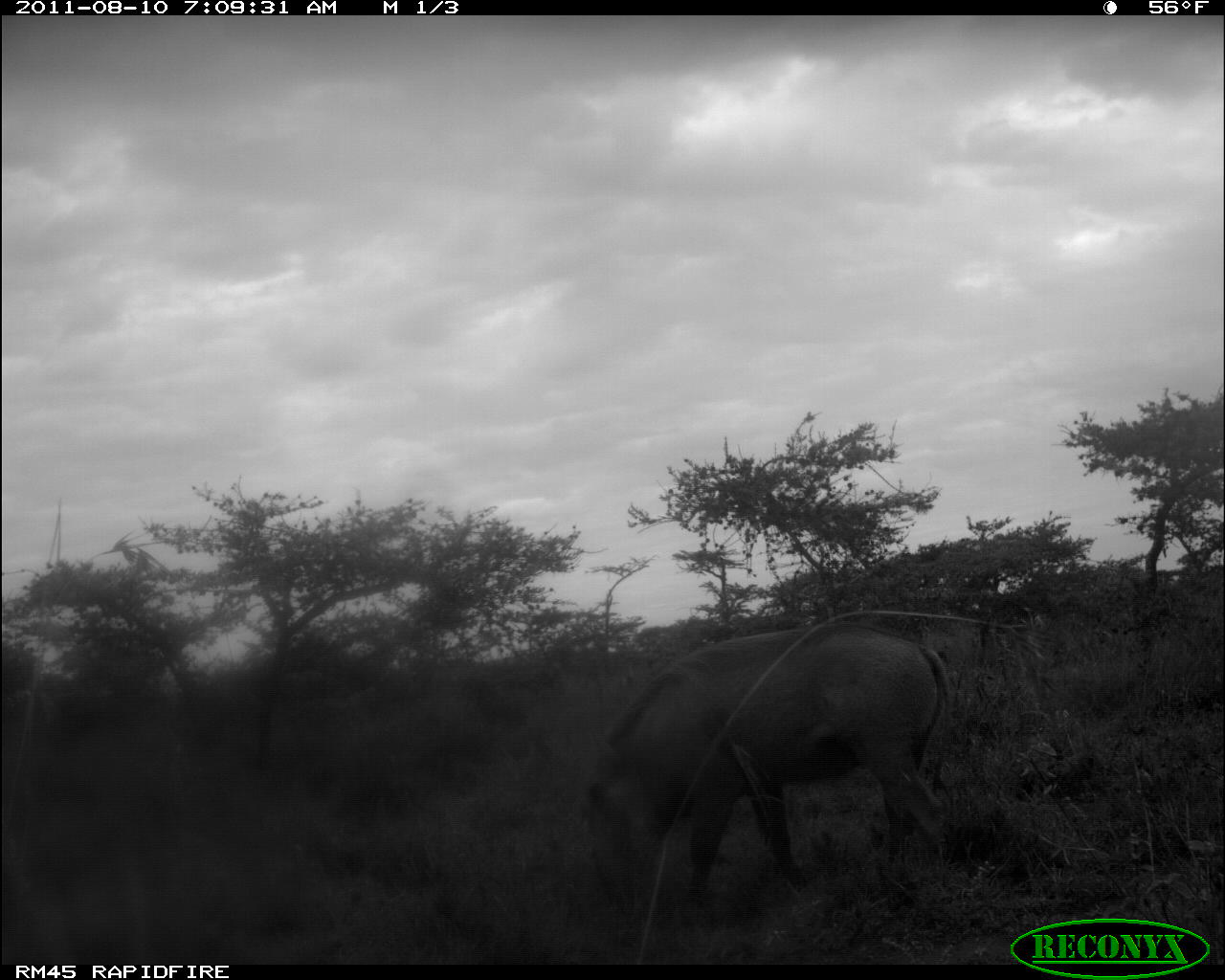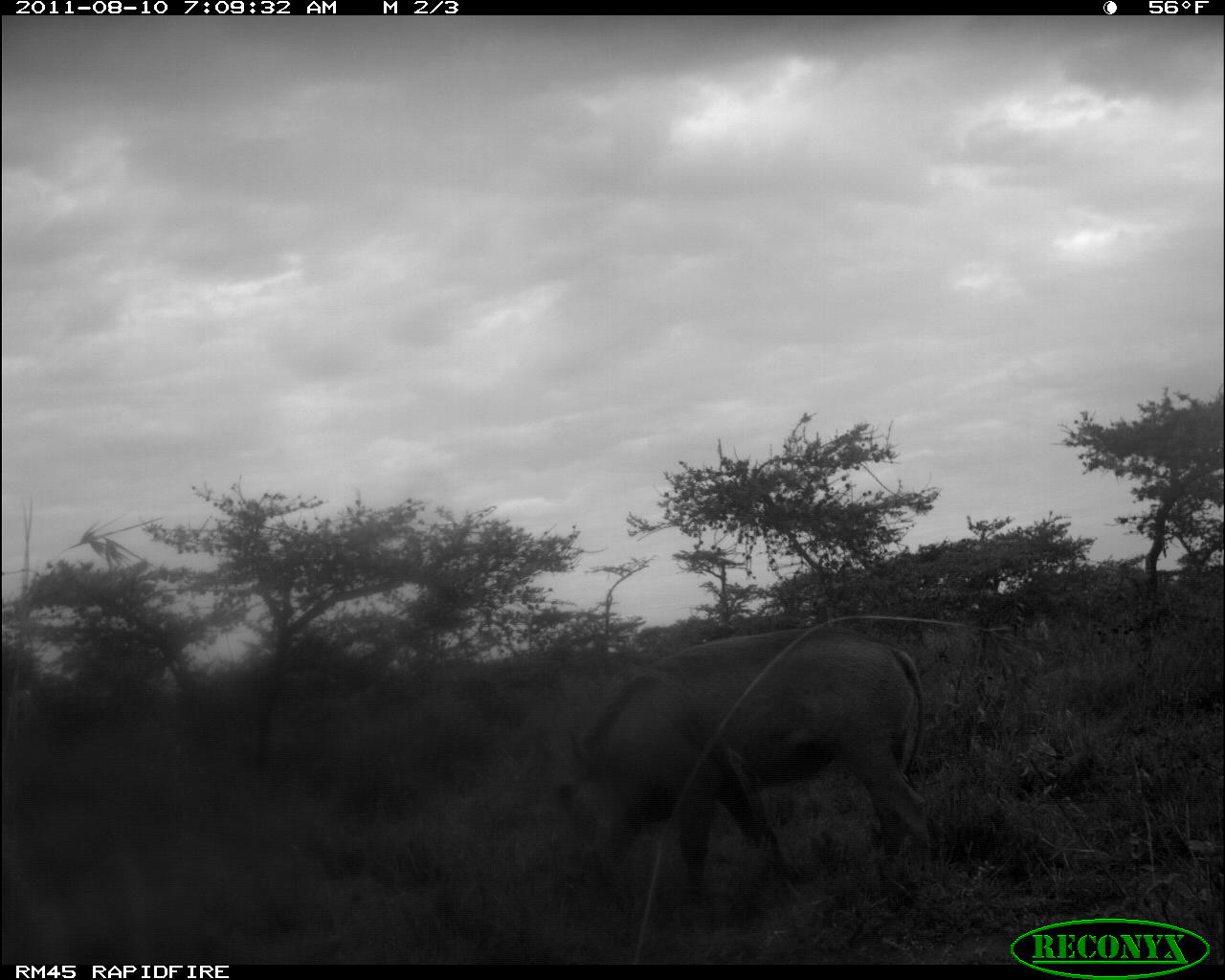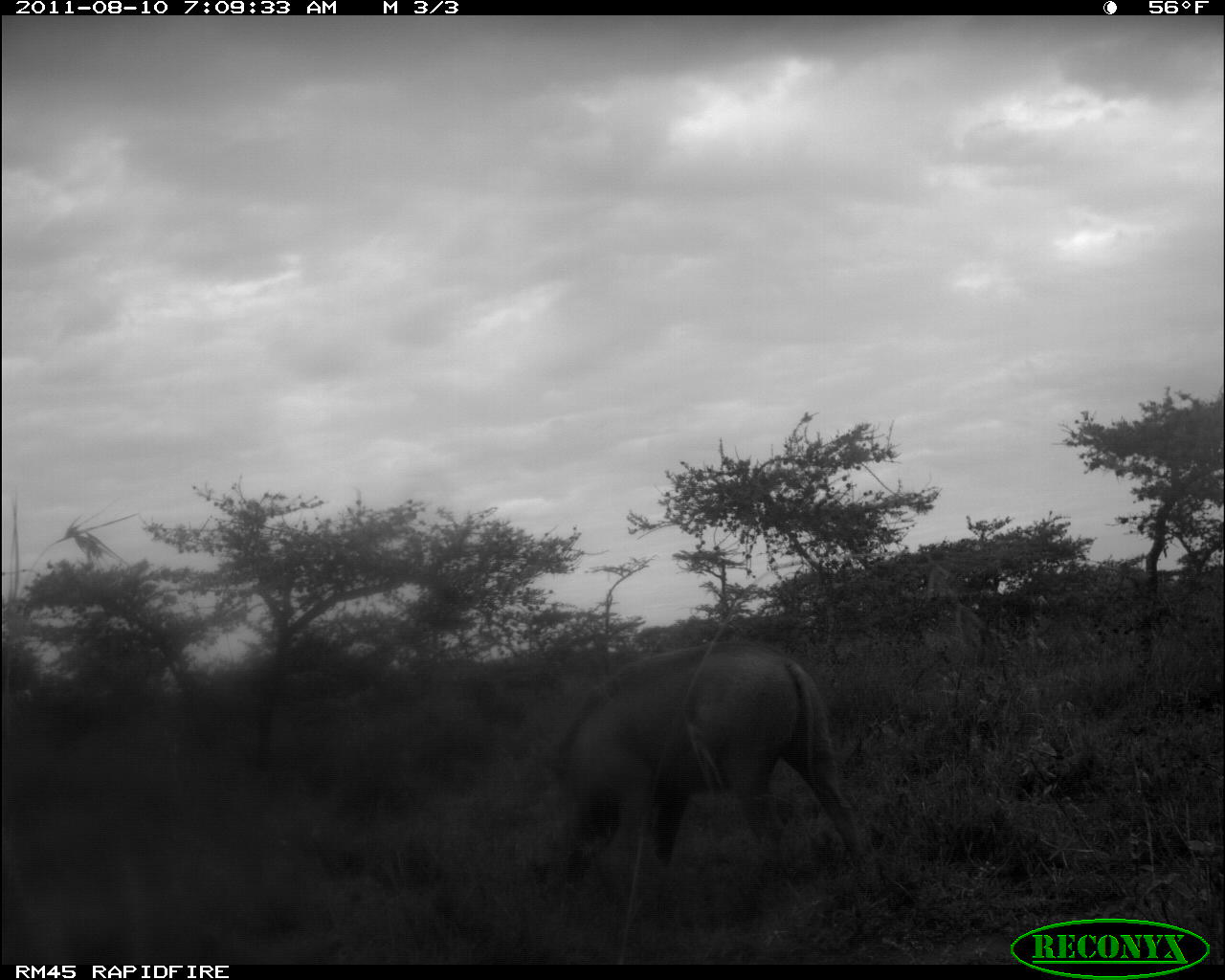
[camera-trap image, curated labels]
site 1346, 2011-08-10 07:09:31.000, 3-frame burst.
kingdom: Animalia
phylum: Chordata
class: Mammalia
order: Artiodactyla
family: Suidae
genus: Phacochoerus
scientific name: Phacochoerus africanus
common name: common warthog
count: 1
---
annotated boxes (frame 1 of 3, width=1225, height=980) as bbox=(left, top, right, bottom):
phacochoerus africanus: bbox=(576, 619, 974, 921)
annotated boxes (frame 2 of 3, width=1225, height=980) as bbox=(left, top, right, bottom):
phacochoerus africanus: bbox=(558, 623, 942, 911)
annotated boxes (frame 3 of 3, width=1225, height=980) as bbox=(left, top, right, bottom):
phacochoerus africanus: bbox=(524, 638, 880, 901)